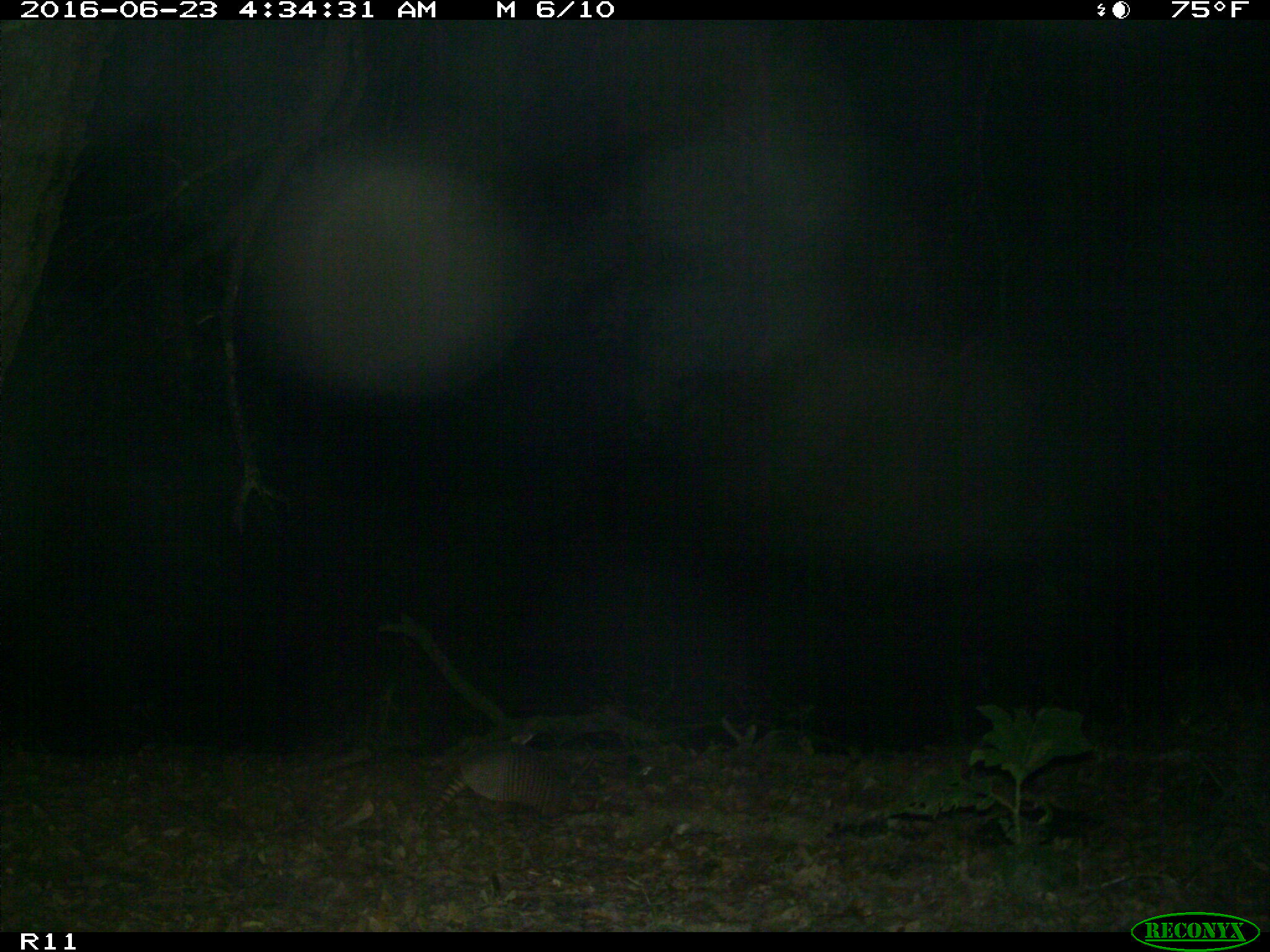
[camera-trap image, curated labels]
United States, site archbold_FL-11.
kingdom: Animalia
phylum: Chordata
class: Mammalia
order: Cingulata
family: Dasypodidae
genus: Dasypus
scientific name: Dasypus novemcinctus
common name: nine-banded armadillo